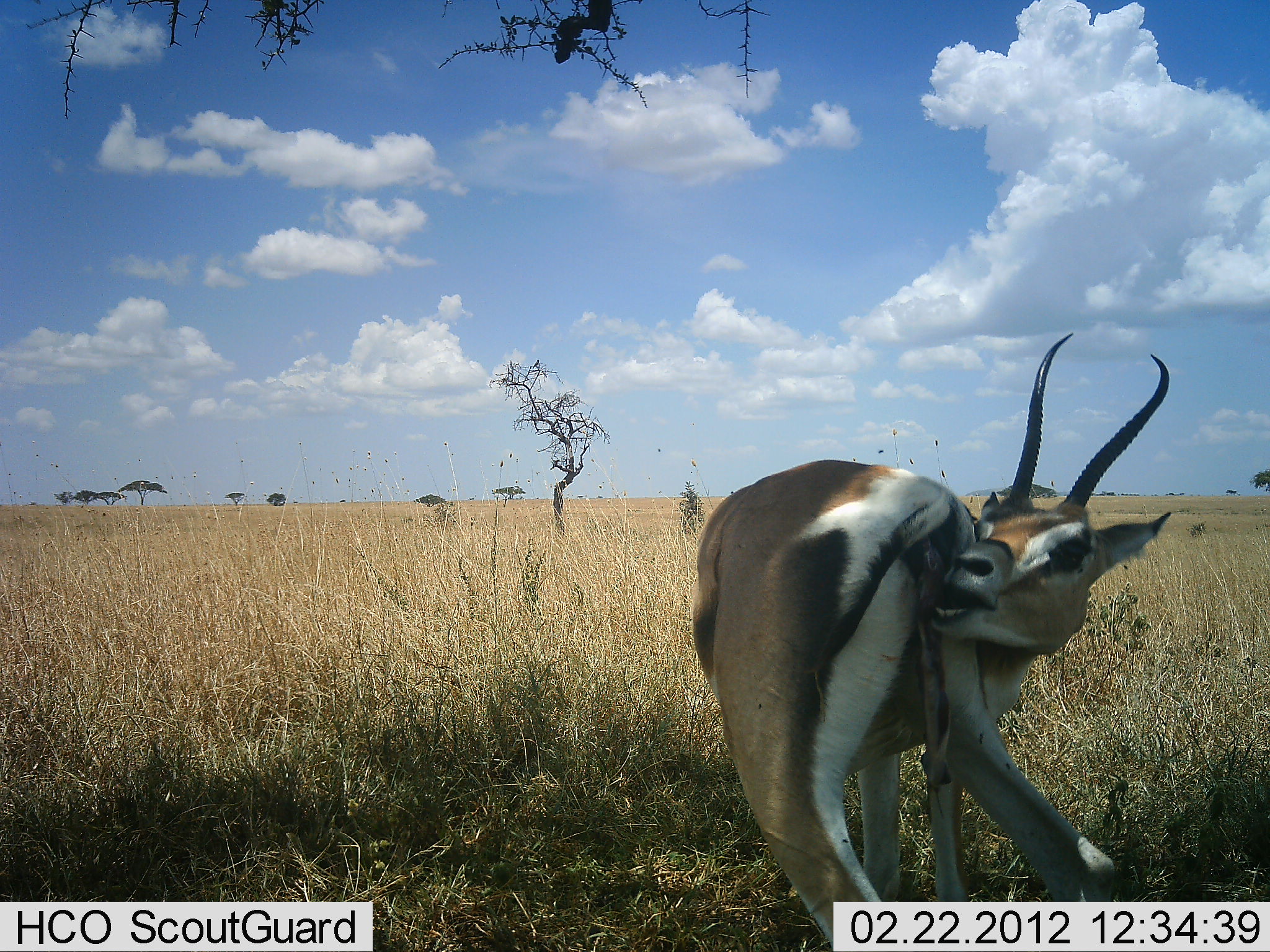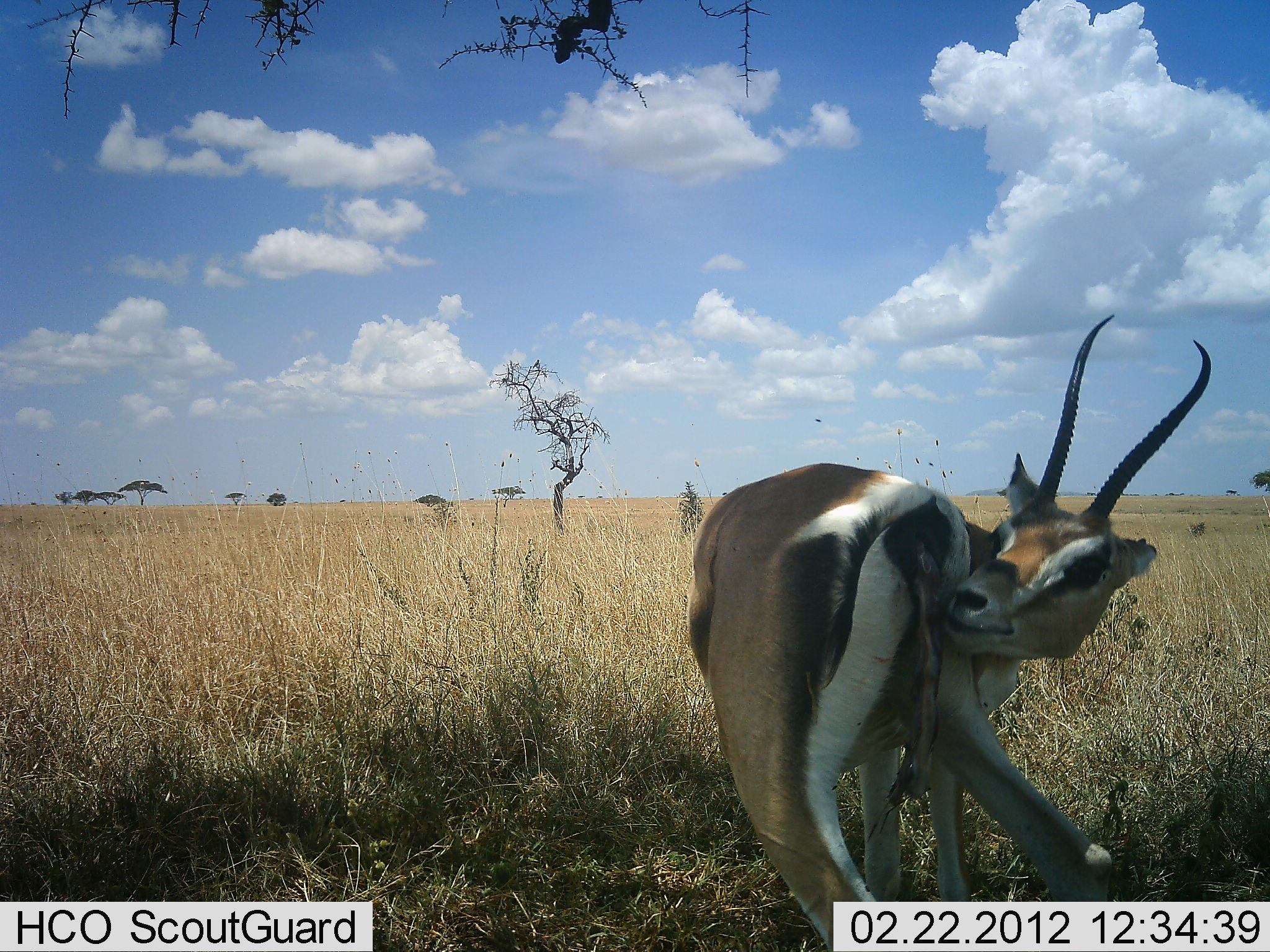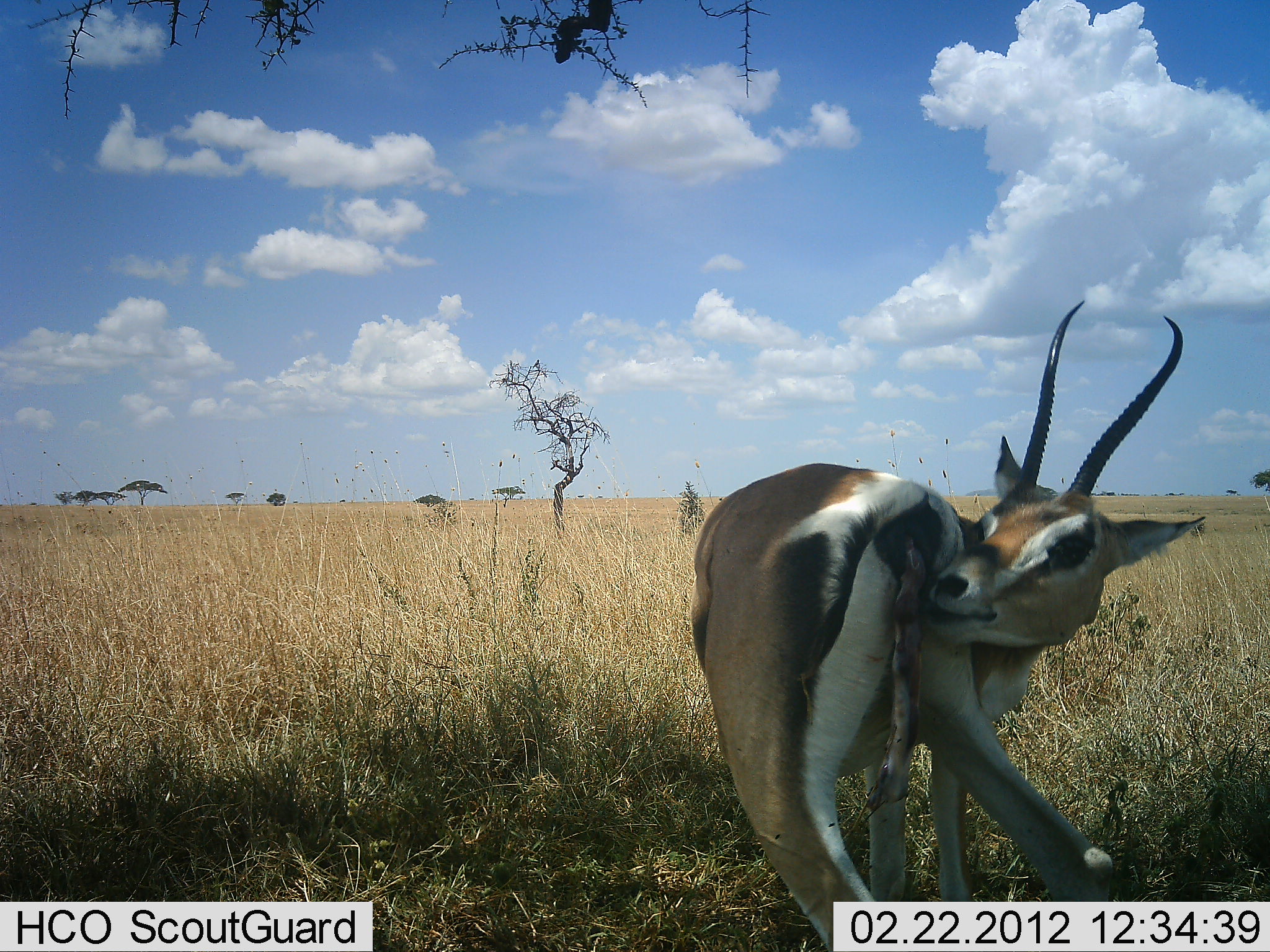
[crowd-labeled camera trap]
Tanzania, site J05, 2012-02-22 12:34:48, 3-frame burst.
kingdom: Animalia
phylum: Chordata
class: Mammalia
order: Artiodactyla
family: Bovidae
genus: Eudorcas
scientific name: Eudorcas thomsonii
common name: thomson's gazelle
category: gazellethomsons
Gazellethomsons (thomson's gazelle) (Eudorcas thomsonii), count 1. Behavior (volunteer vote fractions): standing 83%, resting 6%, moving 11%, interacting 11%. Young present (vote fraction): 0%. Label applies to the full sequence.